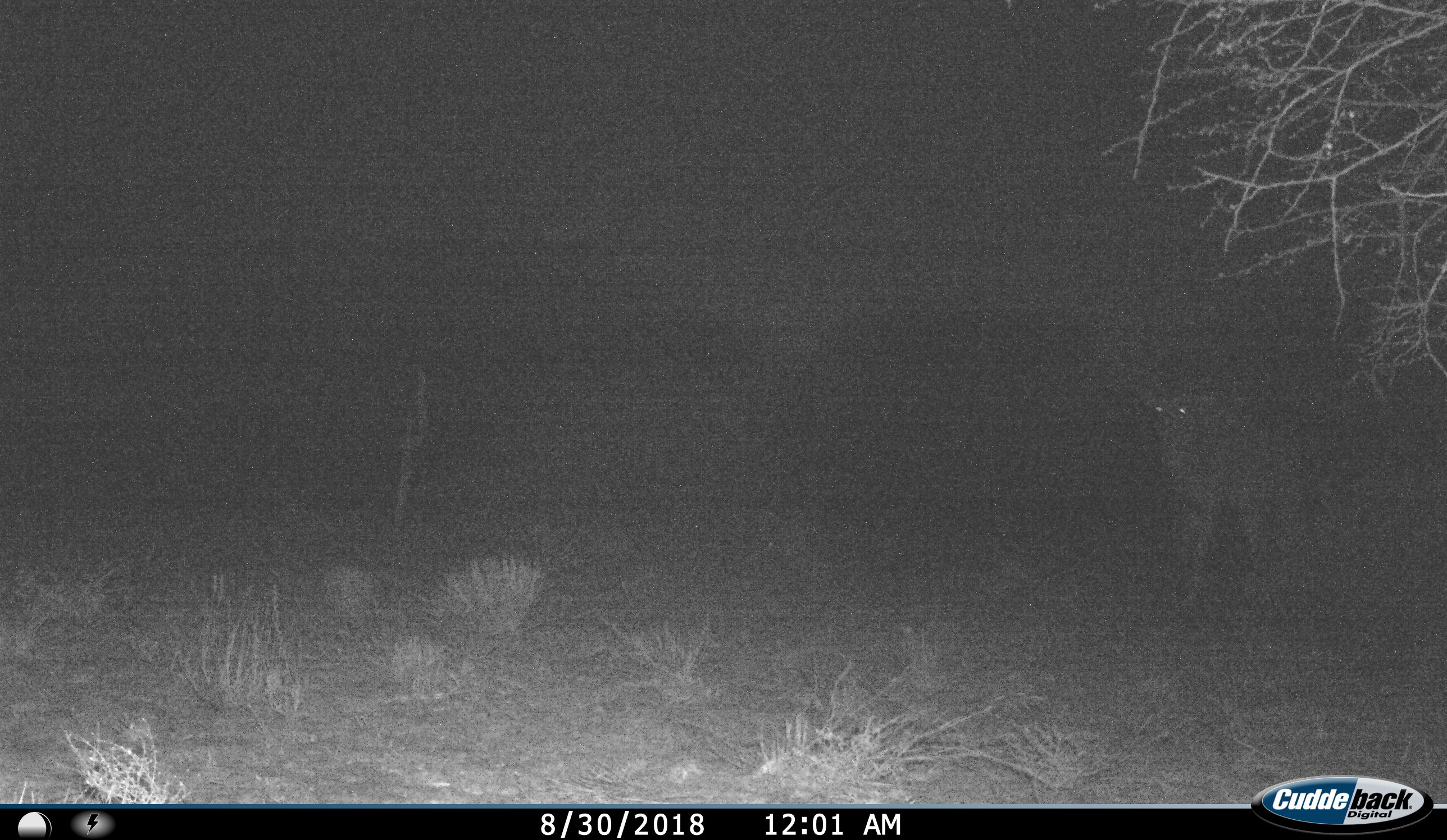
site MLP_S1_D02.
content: unidentified animal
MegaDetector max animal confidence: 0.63